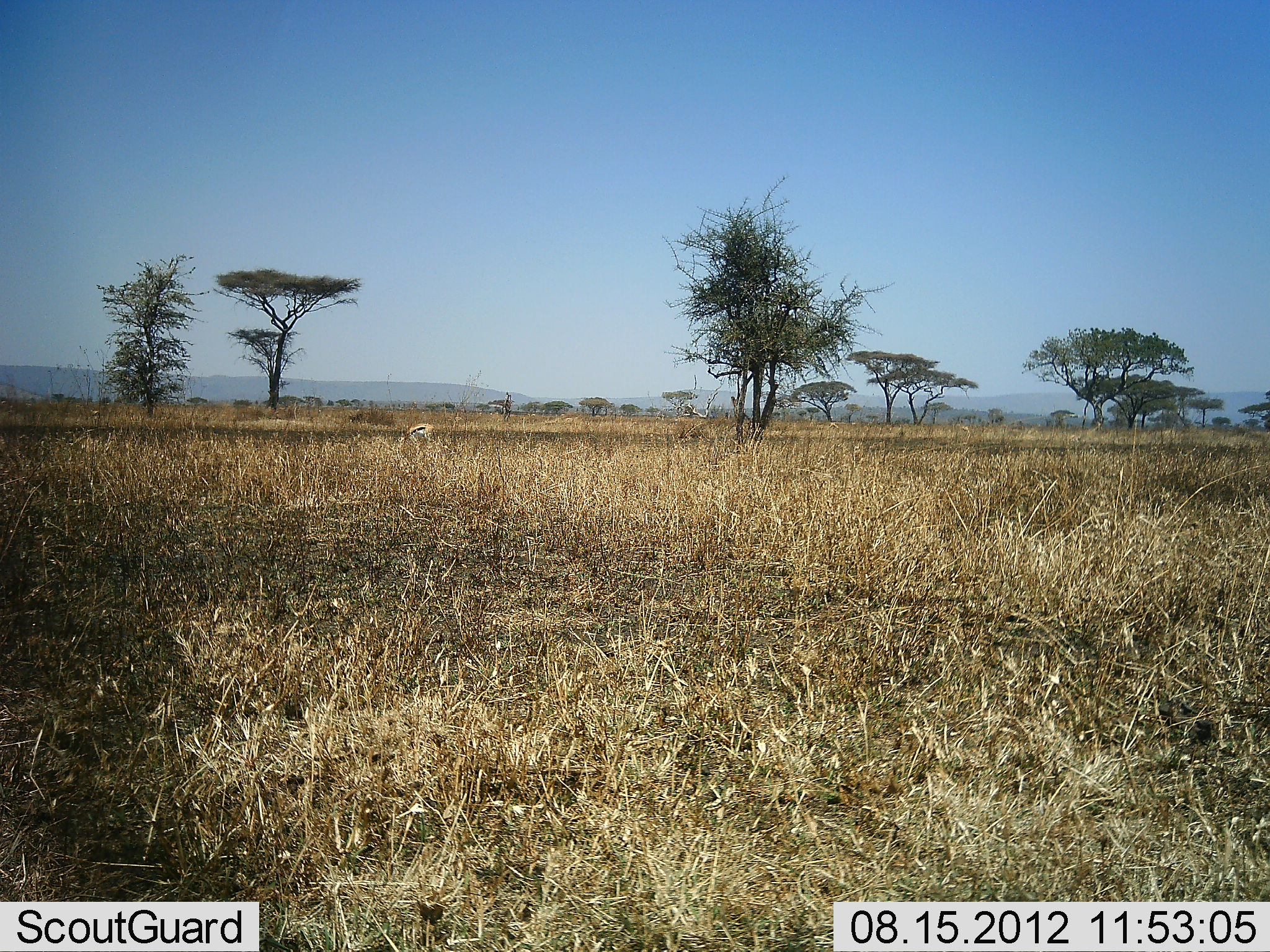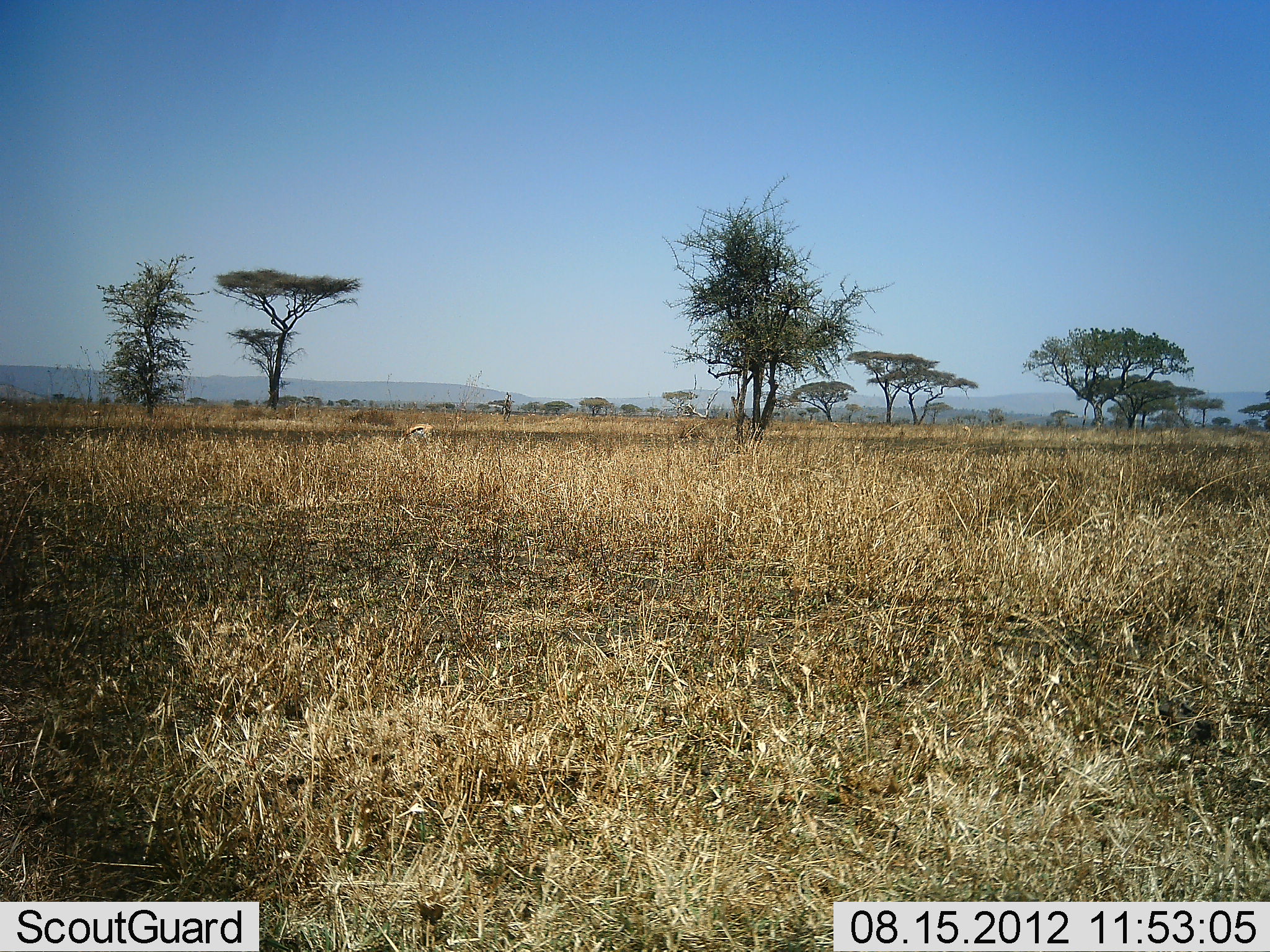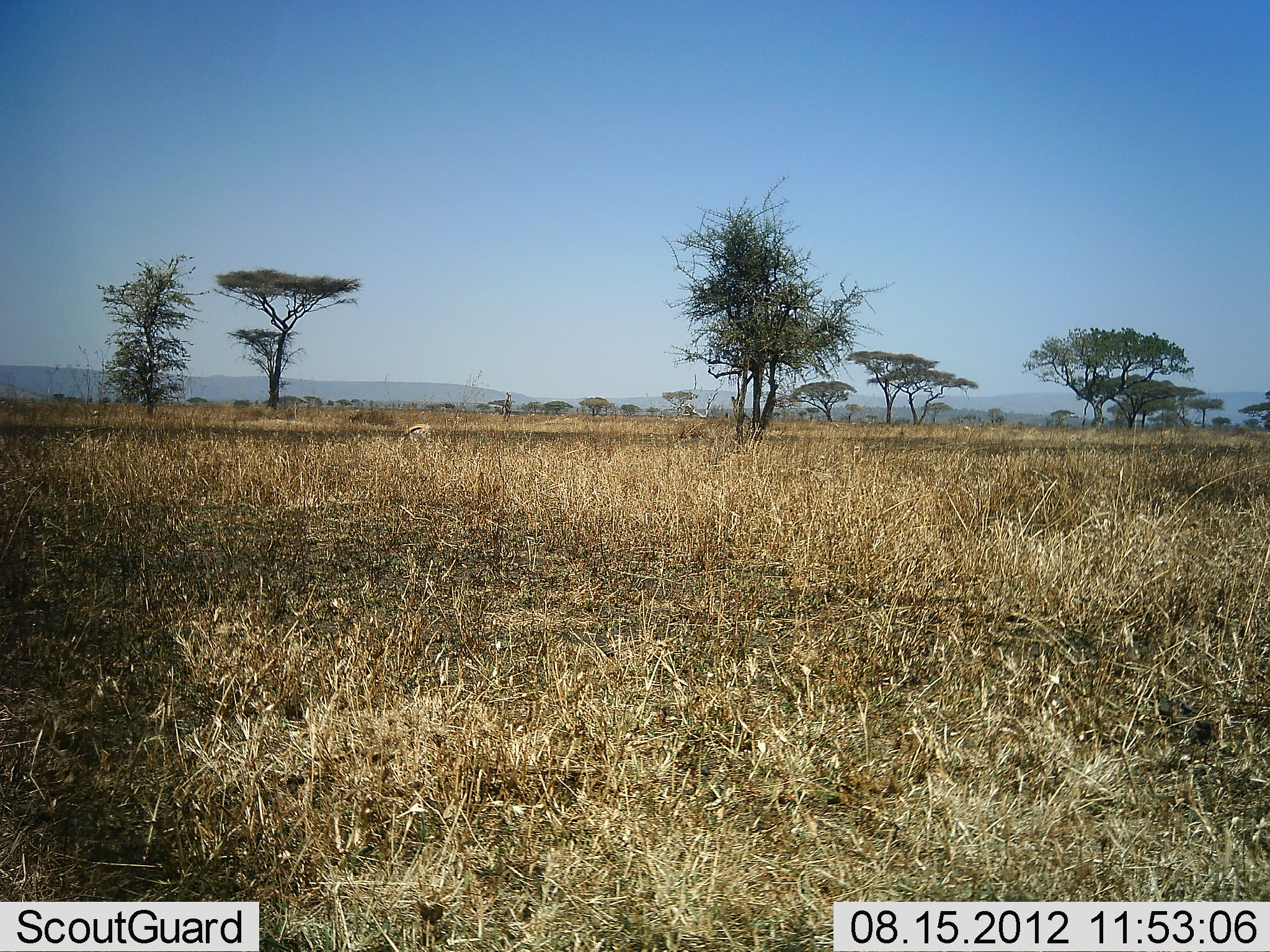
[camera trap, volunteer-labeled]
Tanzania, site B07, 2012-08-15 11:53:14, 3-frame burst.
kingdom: Animalia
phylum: Chordata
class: Mammalia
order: Artiodactyla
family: Bovidae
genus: Eudorcas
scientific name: Eudorcas thomsonii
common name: thomson's gazelle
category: gazellethomsons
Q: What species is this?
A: Gazellethomsons (thomson's gazelle) (Eudorcas thomsonii).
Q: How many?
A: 1.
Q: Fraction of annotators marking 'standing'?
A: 45%.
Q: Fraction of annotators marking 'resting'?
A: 0%.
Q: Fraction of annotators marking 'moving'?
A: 0%.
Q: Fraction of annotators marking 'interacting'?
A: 0%.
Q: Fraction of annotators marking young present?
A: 0%.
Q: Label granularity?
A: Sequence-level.